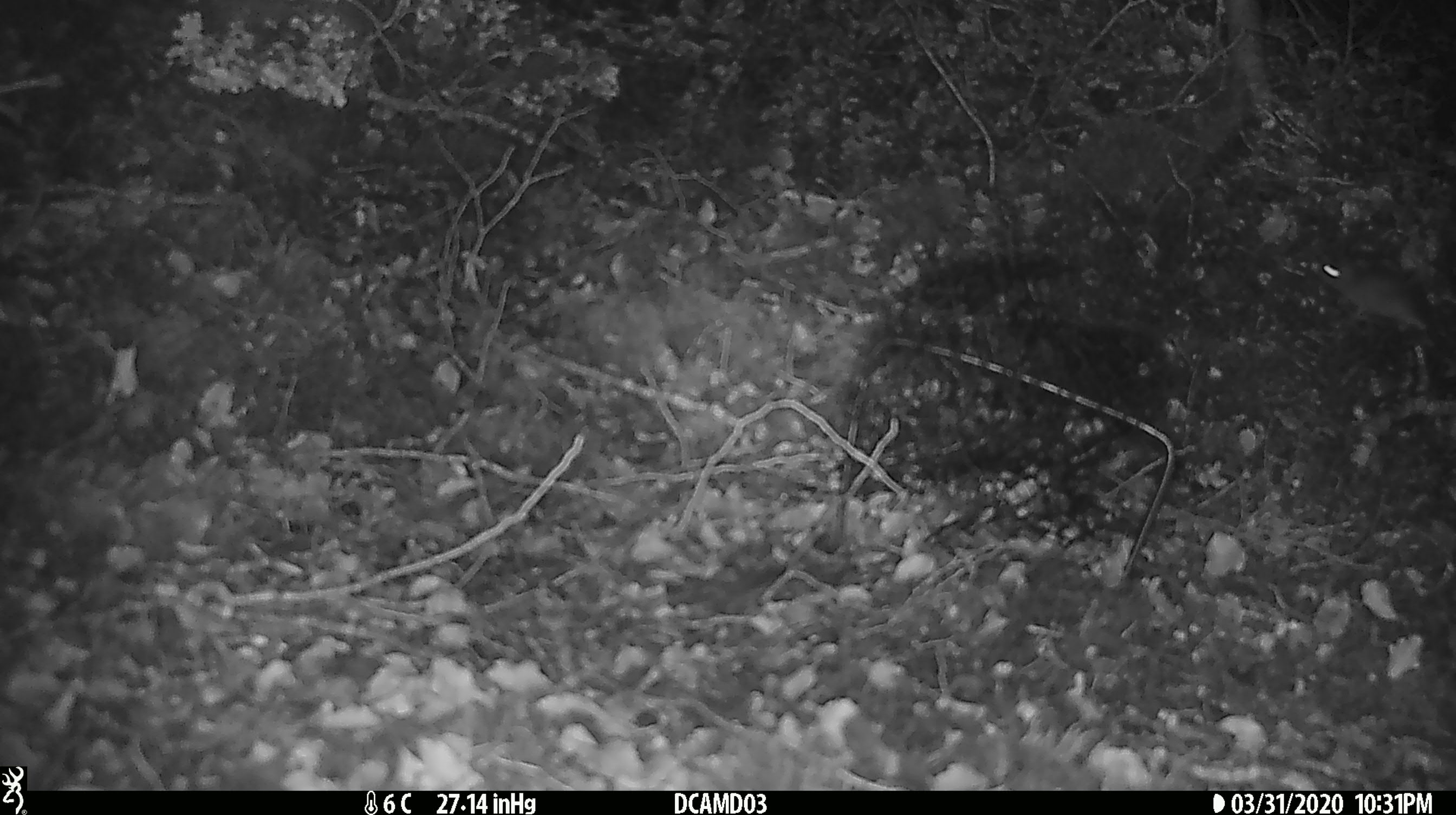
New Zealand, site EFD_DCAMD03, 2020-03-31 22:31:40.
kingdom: Animalia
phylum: Chordata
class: Mammalia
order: Rodentia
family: Muridae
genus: Mus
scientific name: Mus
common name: mouse